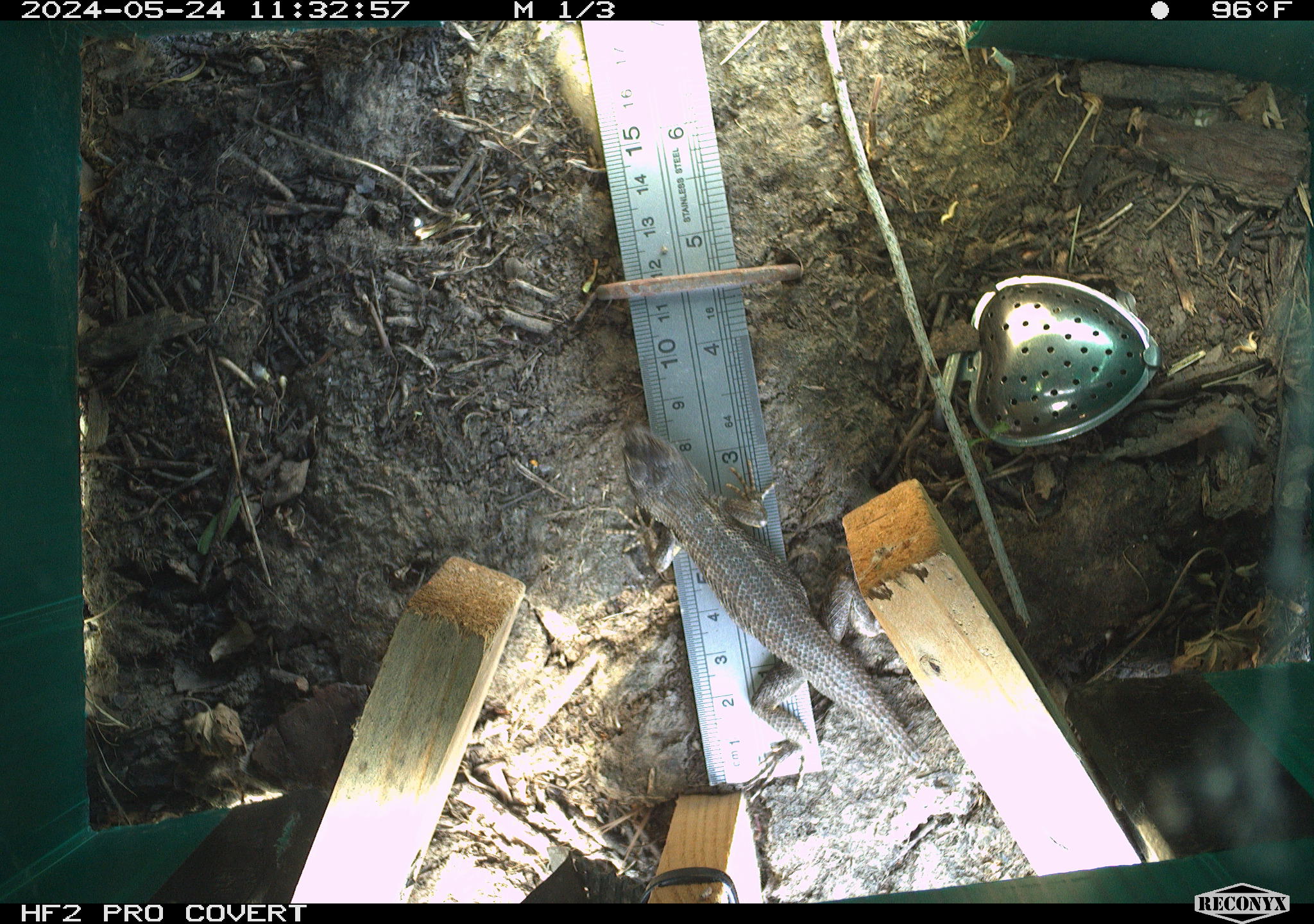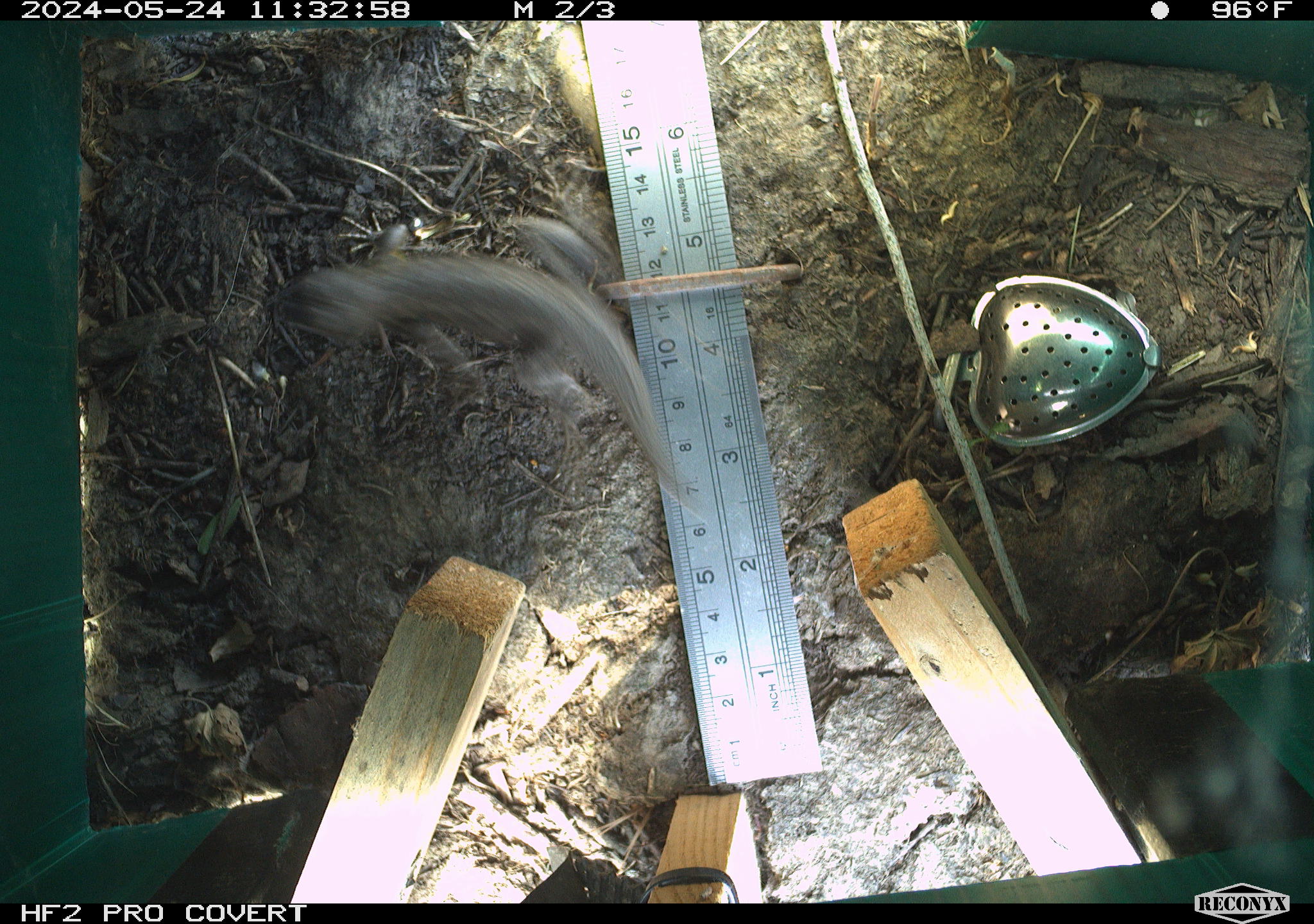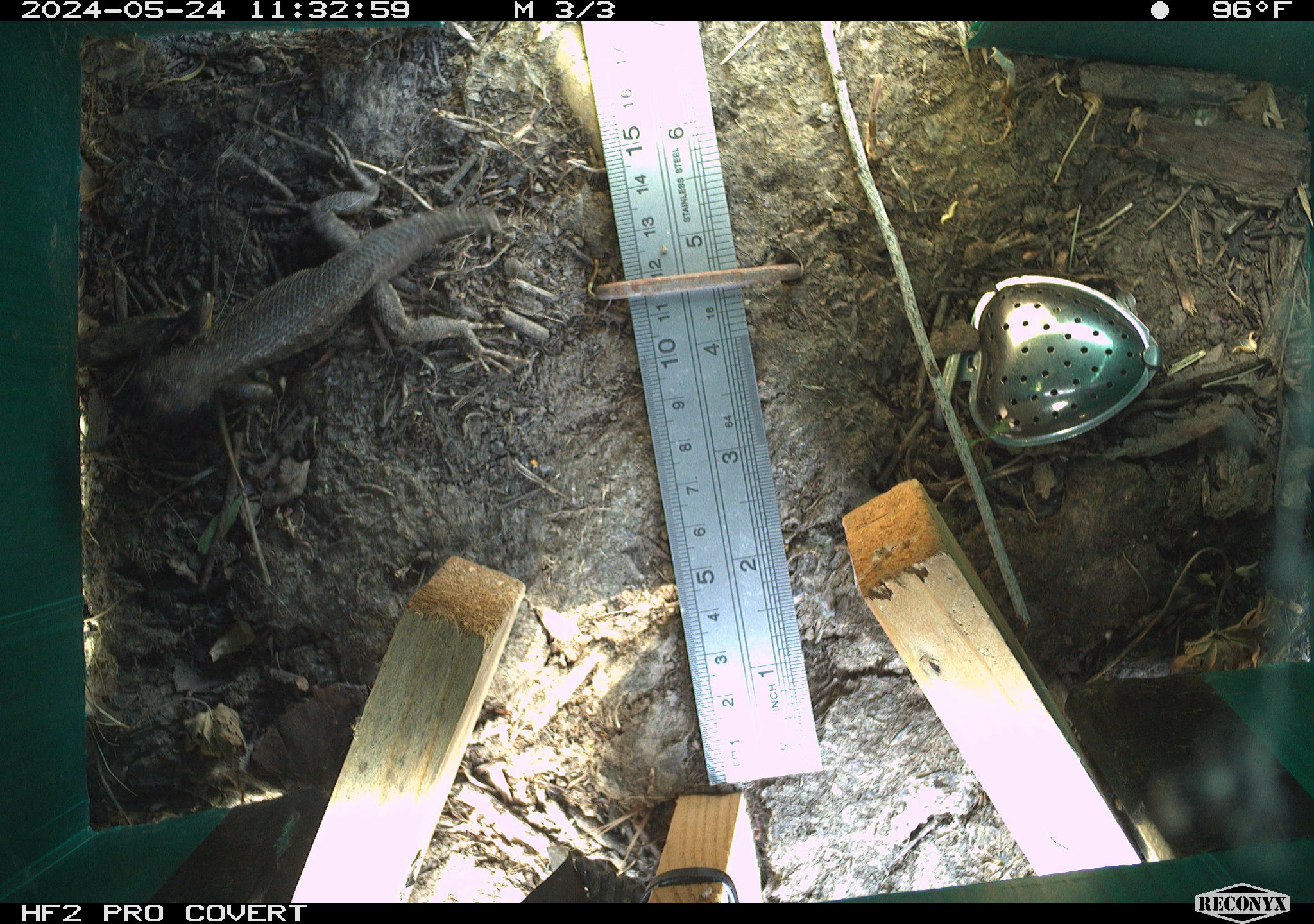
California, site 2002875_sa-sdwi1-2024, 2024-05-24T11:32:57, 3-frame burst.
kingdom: Animalia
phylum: Chordata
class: Reptilia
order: Squamata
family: Phrynosomatidae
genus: Sceloporus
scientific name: Sceloporus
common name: spiny lizards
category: sceloporus species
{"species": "sceloporus species (spiny lizards) (Sceloporus)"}